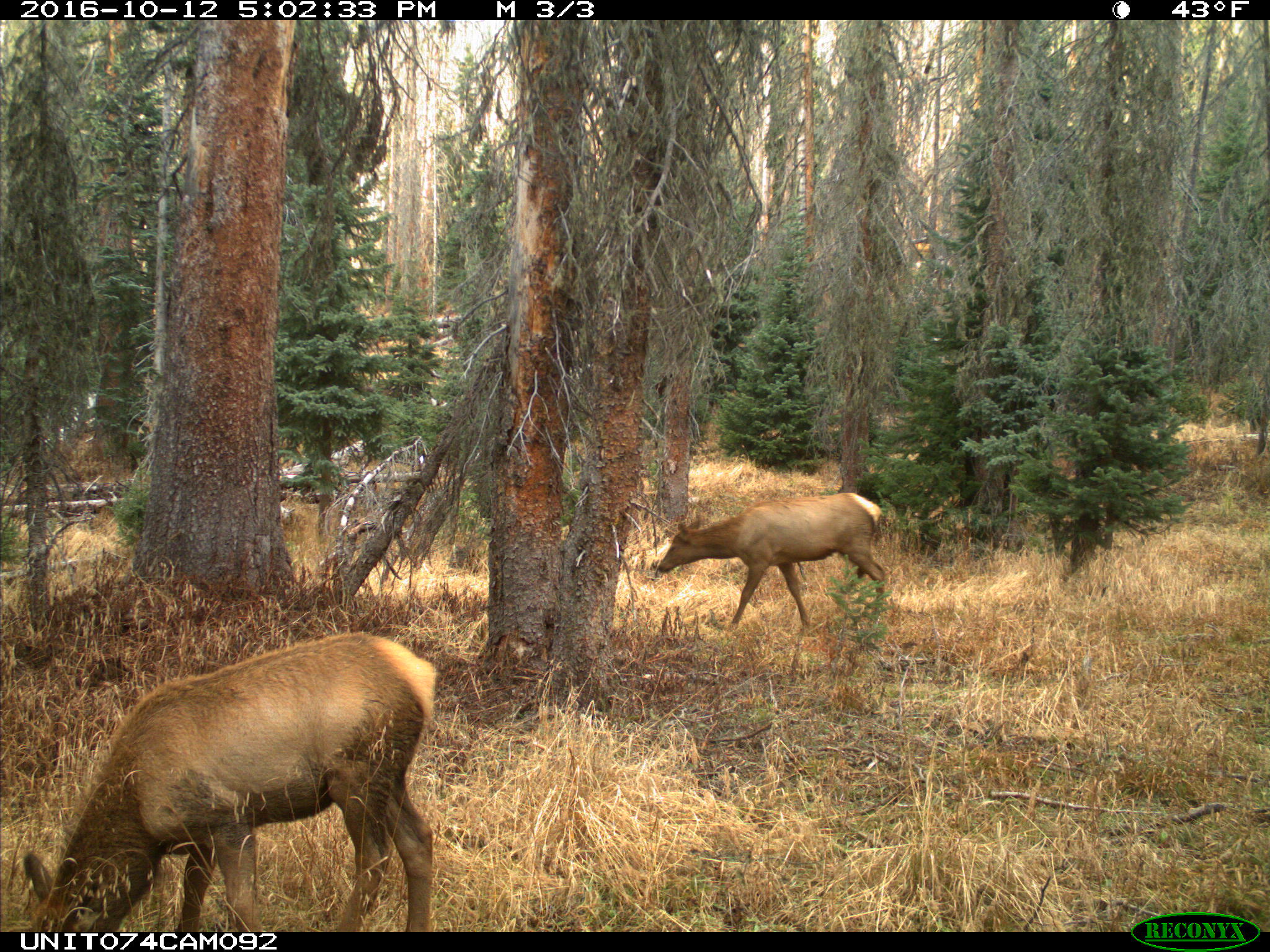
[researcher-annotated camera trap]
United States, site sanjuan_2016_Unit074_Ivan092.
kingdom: Animalia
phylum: Chordata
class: Mammalia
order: Artiodactyla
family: Cervidae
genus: Cervus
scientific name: Cervus elaphus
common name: red deer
Cervus elaphus (red deer).